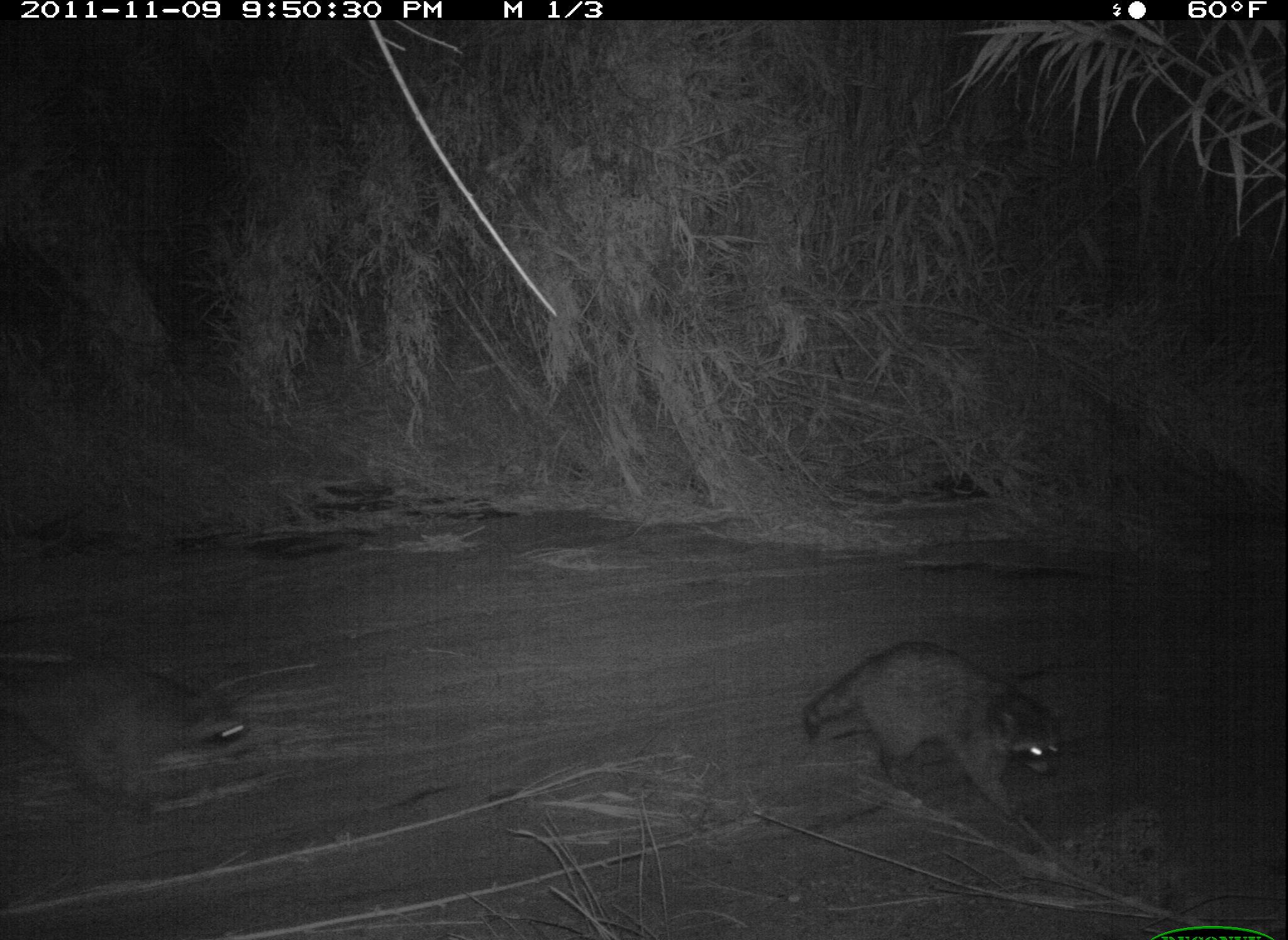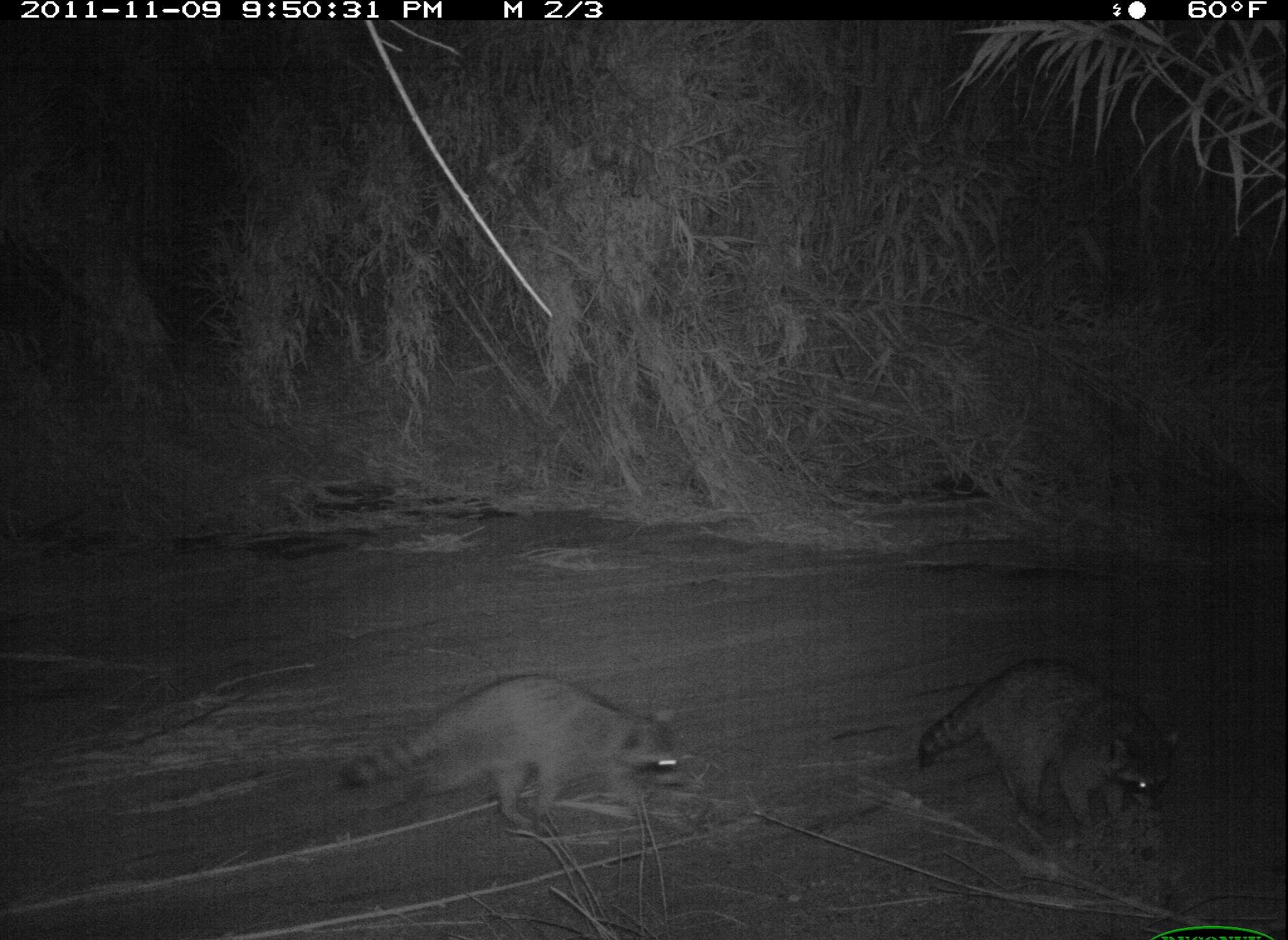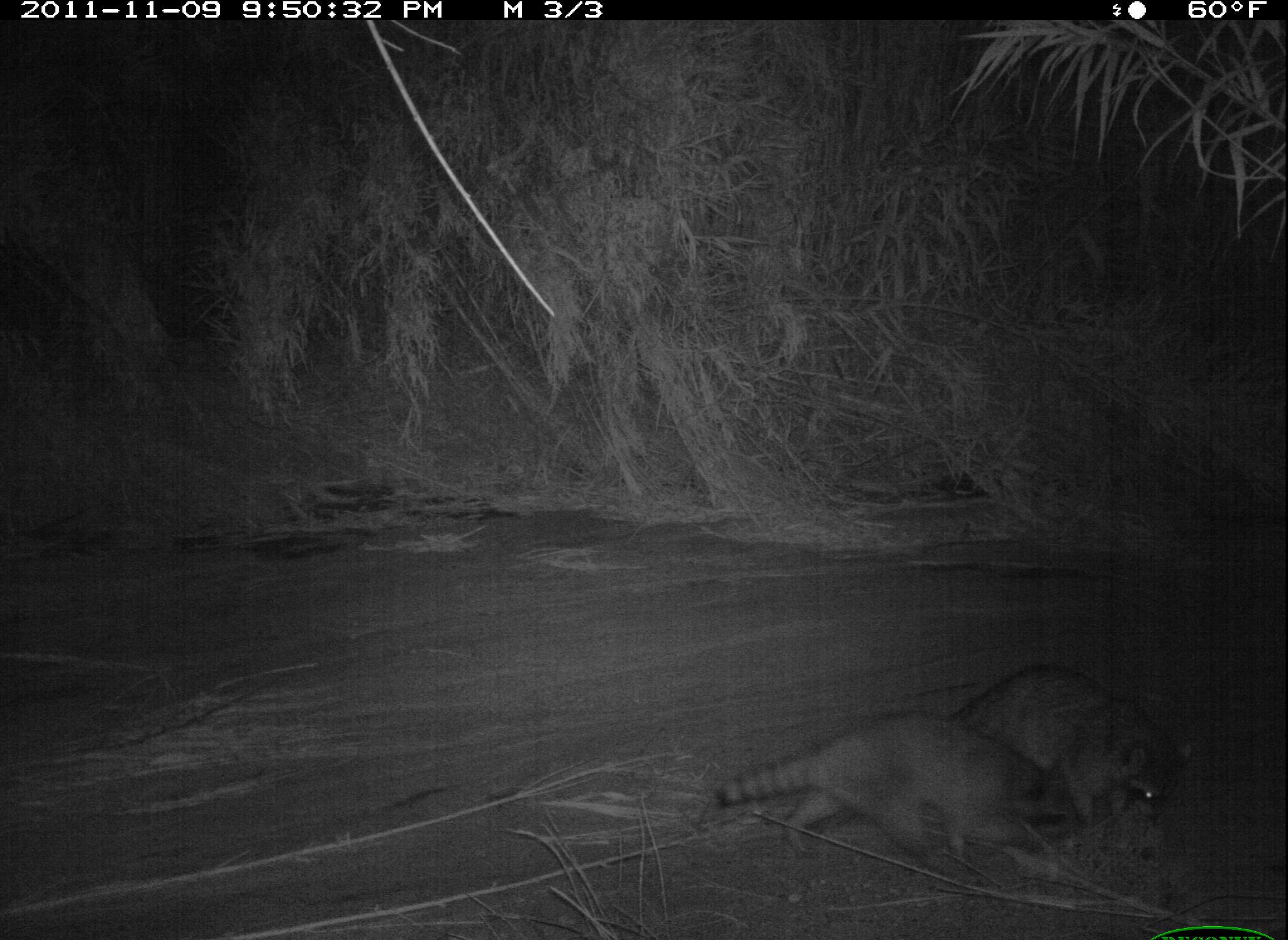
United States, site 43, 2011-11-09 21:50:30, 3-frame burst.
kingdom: Animalia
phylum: Chordata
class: Mammalia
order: Carnivora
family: Procyonidae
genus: Procyon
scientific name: Procyon lotor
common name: raccoon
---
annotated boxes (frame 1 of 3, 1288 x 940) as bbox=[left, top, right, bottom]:
raccoon: bbox=[802, 619, 1082, 831]; bbox=[5, 638, 274, 828]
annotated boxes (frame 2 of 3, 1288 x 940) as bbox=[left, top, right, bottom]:
raccoon: bbox=[330, 660, 696, 857]; bbox=[903, 646, 1203, 862]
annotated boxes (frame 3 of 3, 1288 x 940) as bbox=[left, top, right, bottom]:
raccoon: bbox=[713, 707, 1085, 876]; bbox=[932, 652, 1195, 826]